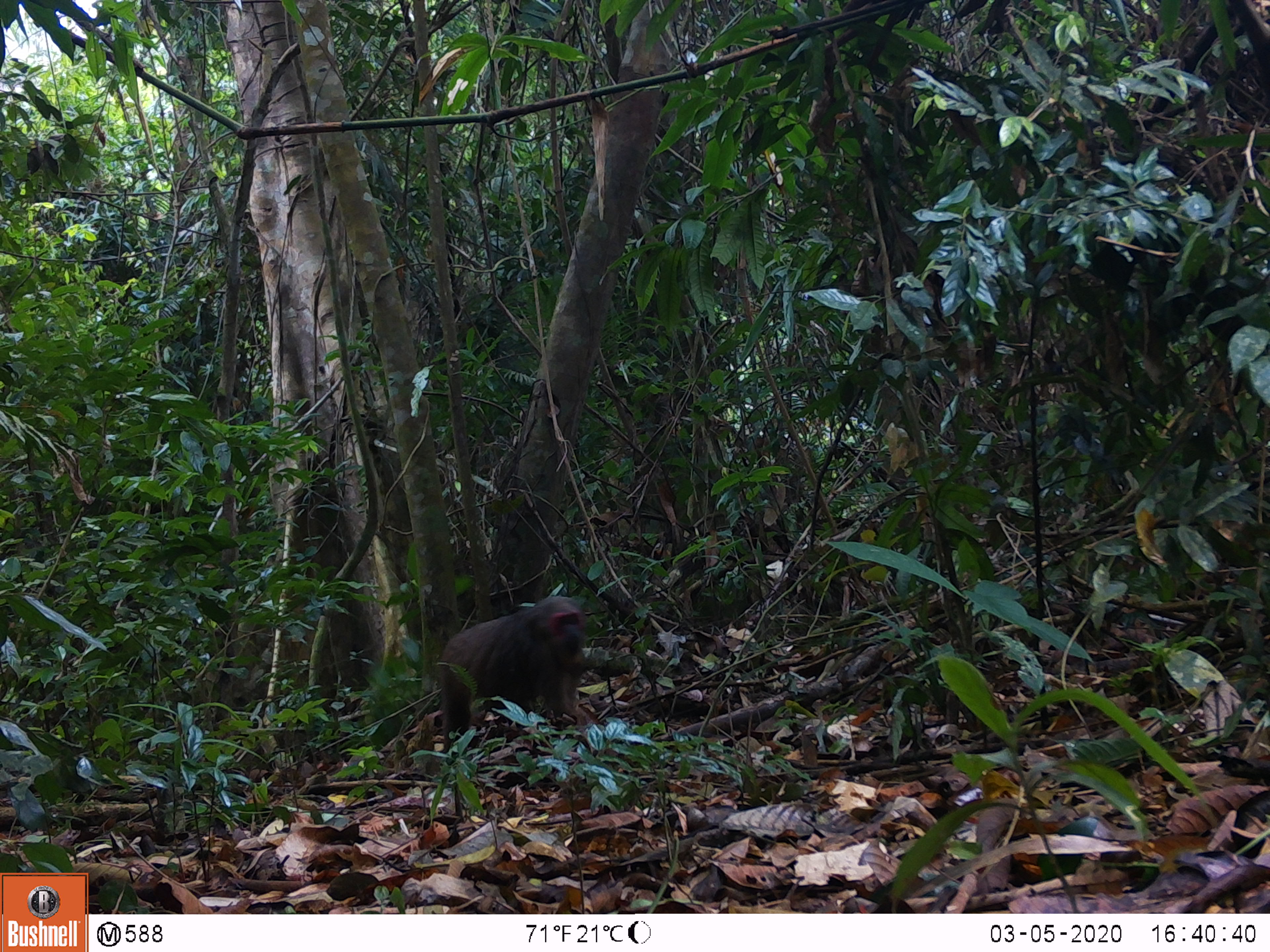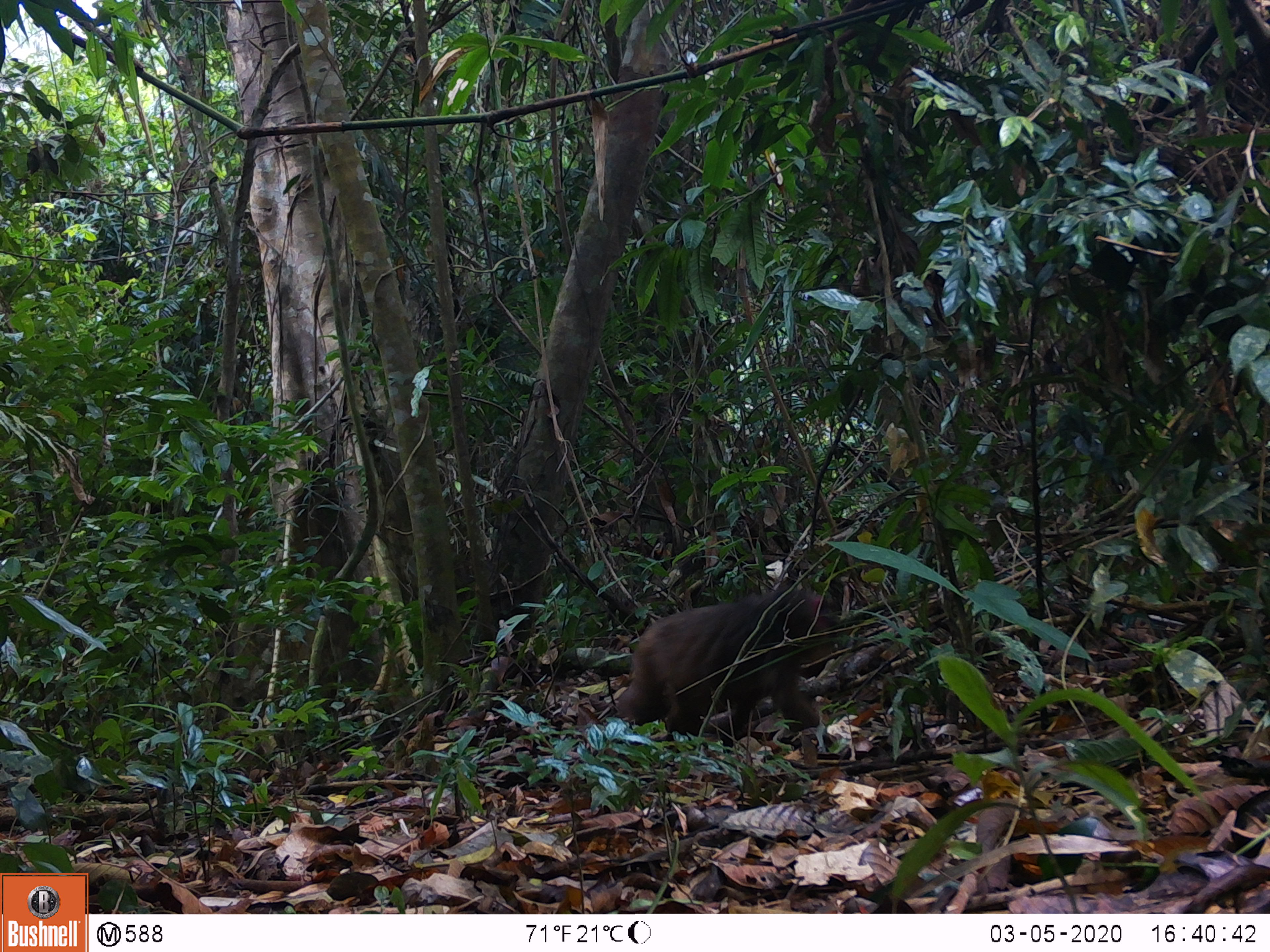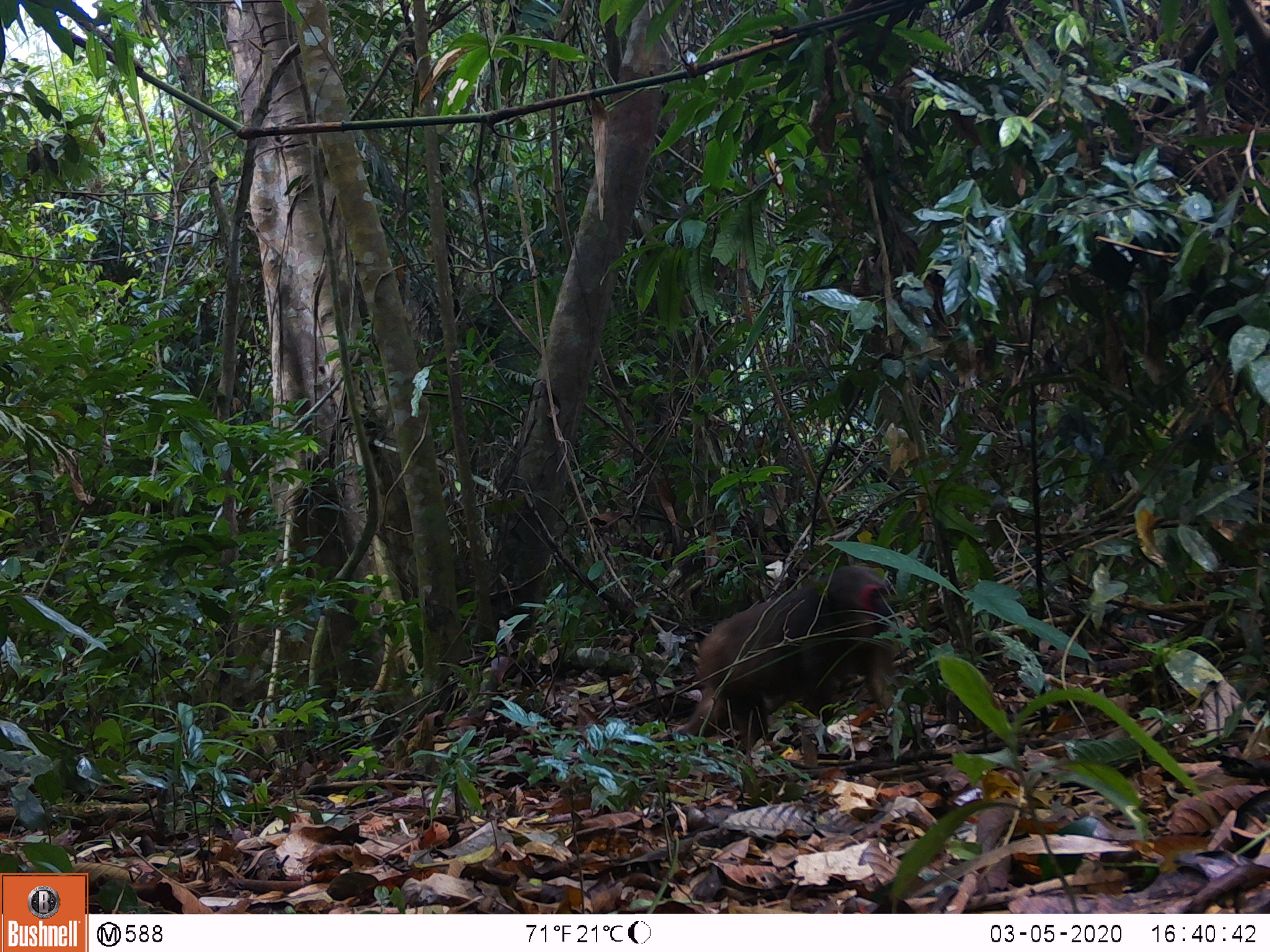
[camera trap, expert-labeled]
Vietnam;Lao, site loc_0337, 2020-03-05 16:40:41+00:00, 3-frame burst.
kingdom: Animalia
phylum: Chordata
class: Mammalia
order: Primates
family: Cercopithecidae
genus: Macaca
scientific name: Macaca arctoides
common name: stump-tailed macaque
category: stump tailed macaque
Stump tailed macaque (stump-tailed macaque) (Macaca arctoides). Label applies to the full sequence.